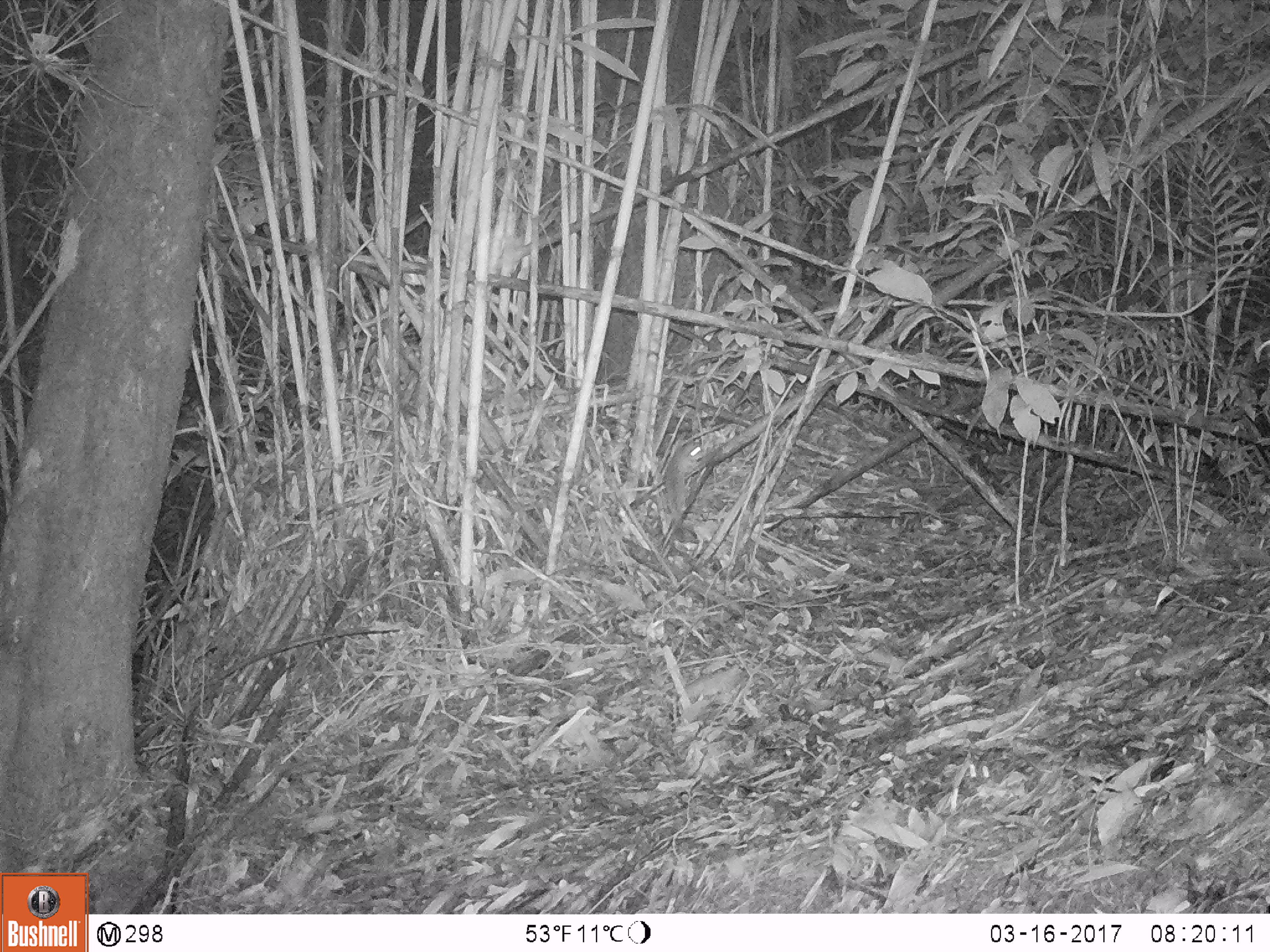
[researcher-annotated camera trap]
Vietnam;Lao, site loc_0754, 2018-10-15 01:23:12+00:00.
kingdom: Animalia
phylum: Chordata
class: Mammalia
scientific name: Mammalia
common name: mammal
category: unidentified small mammal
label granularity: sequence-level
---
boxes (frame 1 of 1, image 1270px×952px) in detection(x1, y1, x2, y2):
unidentified small mammal: detection(660, 442, 703, 529)